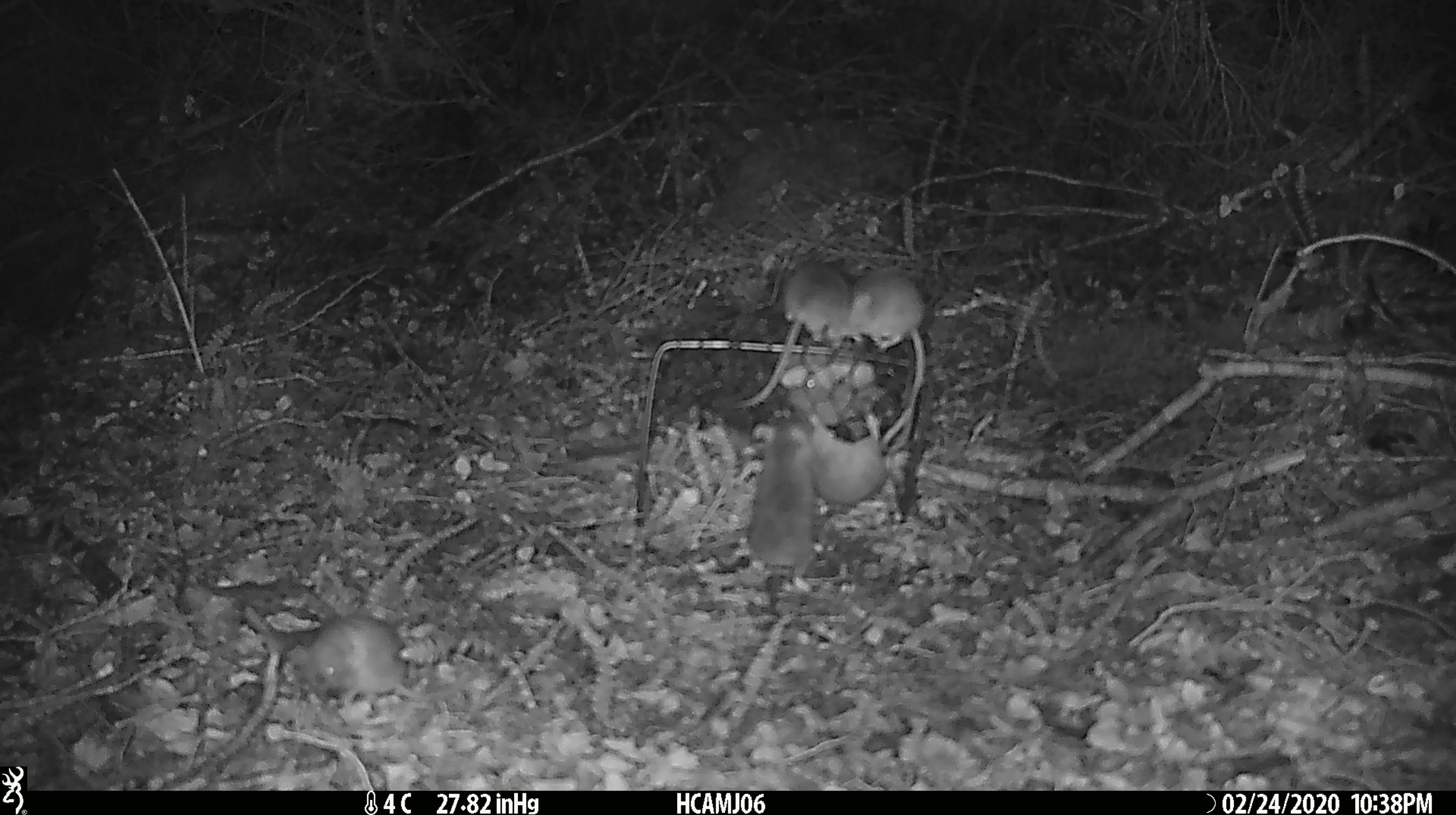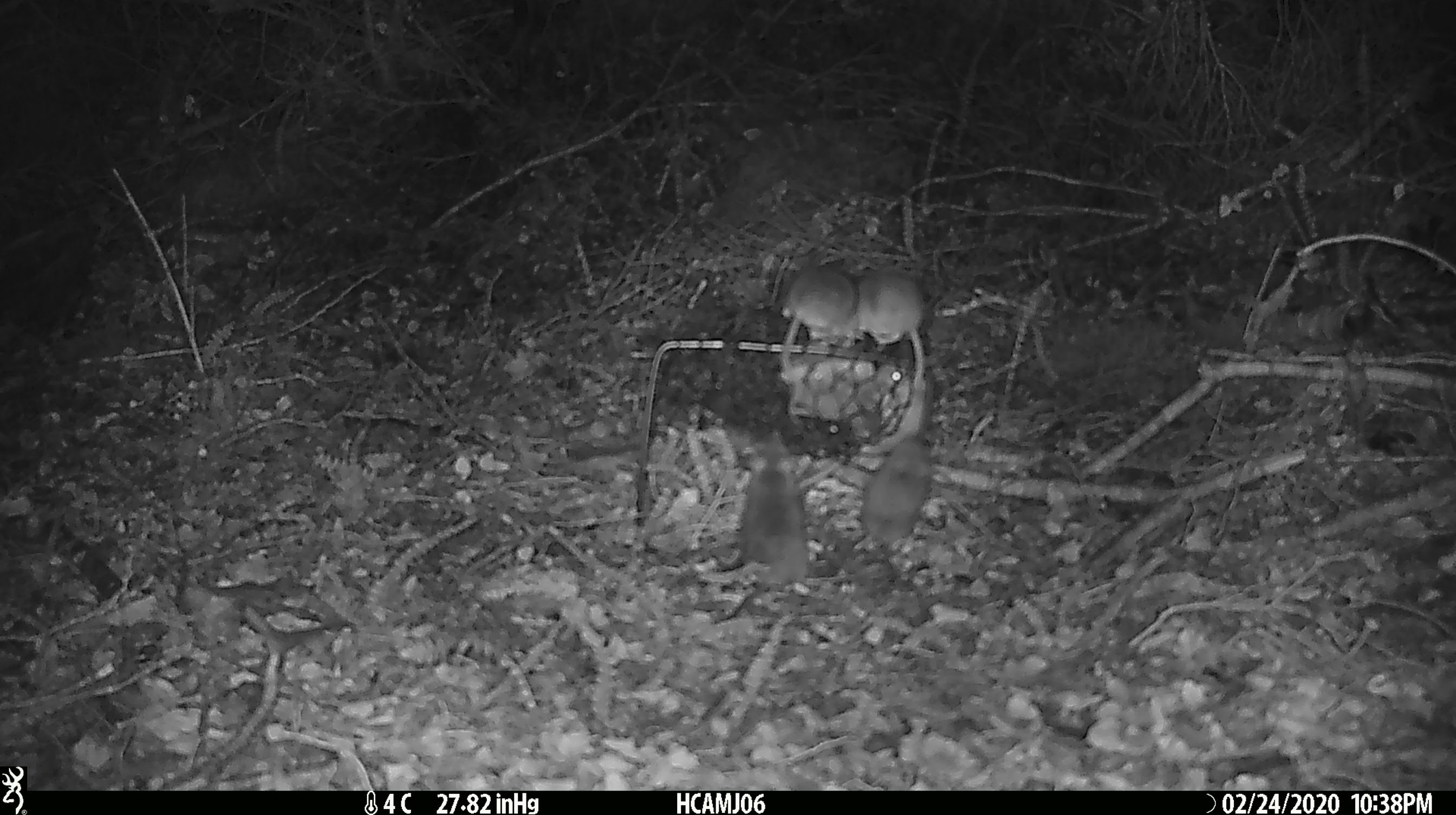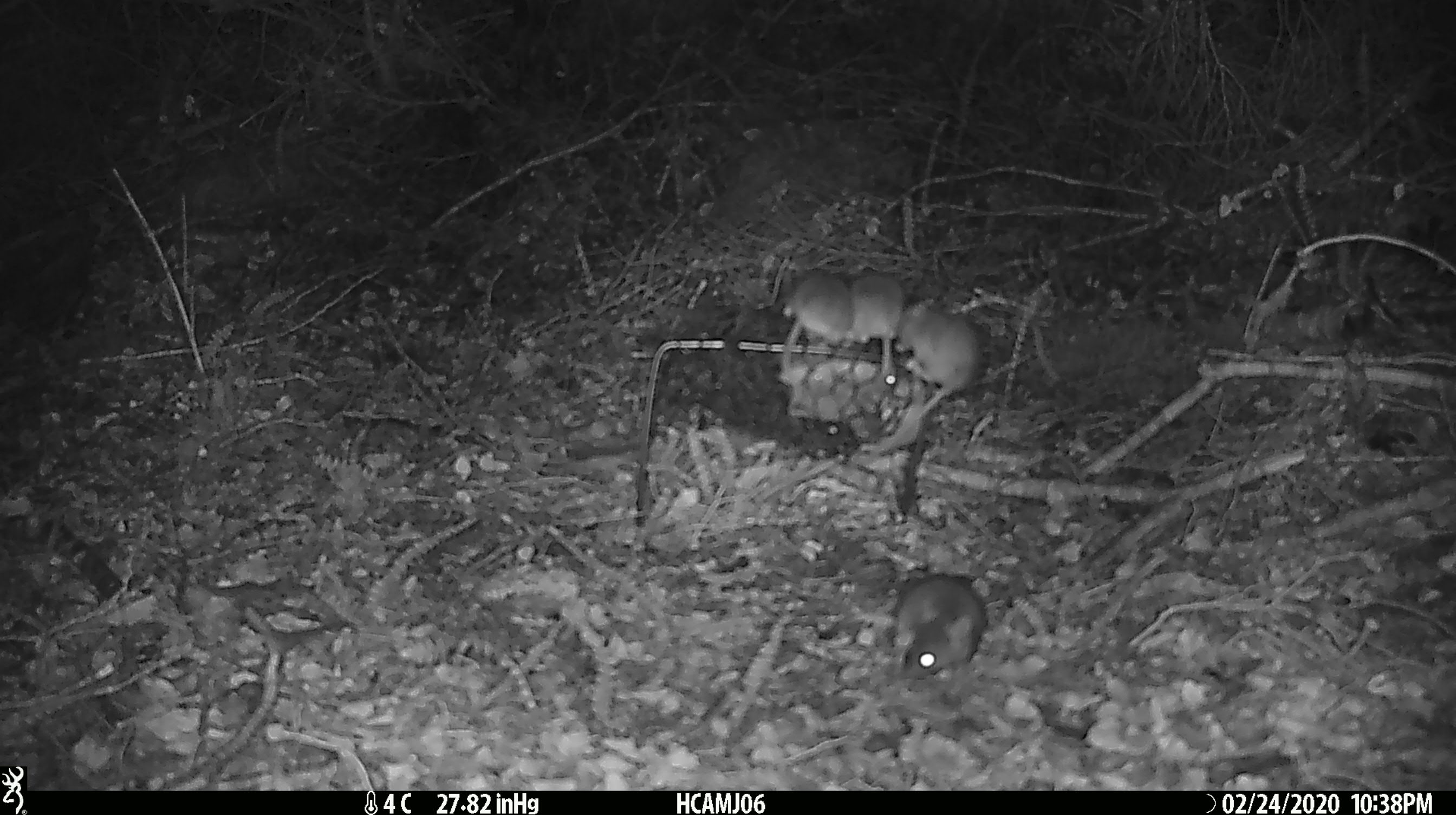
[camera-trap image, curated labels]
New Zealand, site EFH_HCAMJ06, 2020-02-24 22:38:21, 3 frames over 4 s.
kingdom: Animalia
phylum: Chordata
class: Mammalia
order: Rodentia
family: Muridae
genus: Mus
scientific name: Mus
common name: mouse